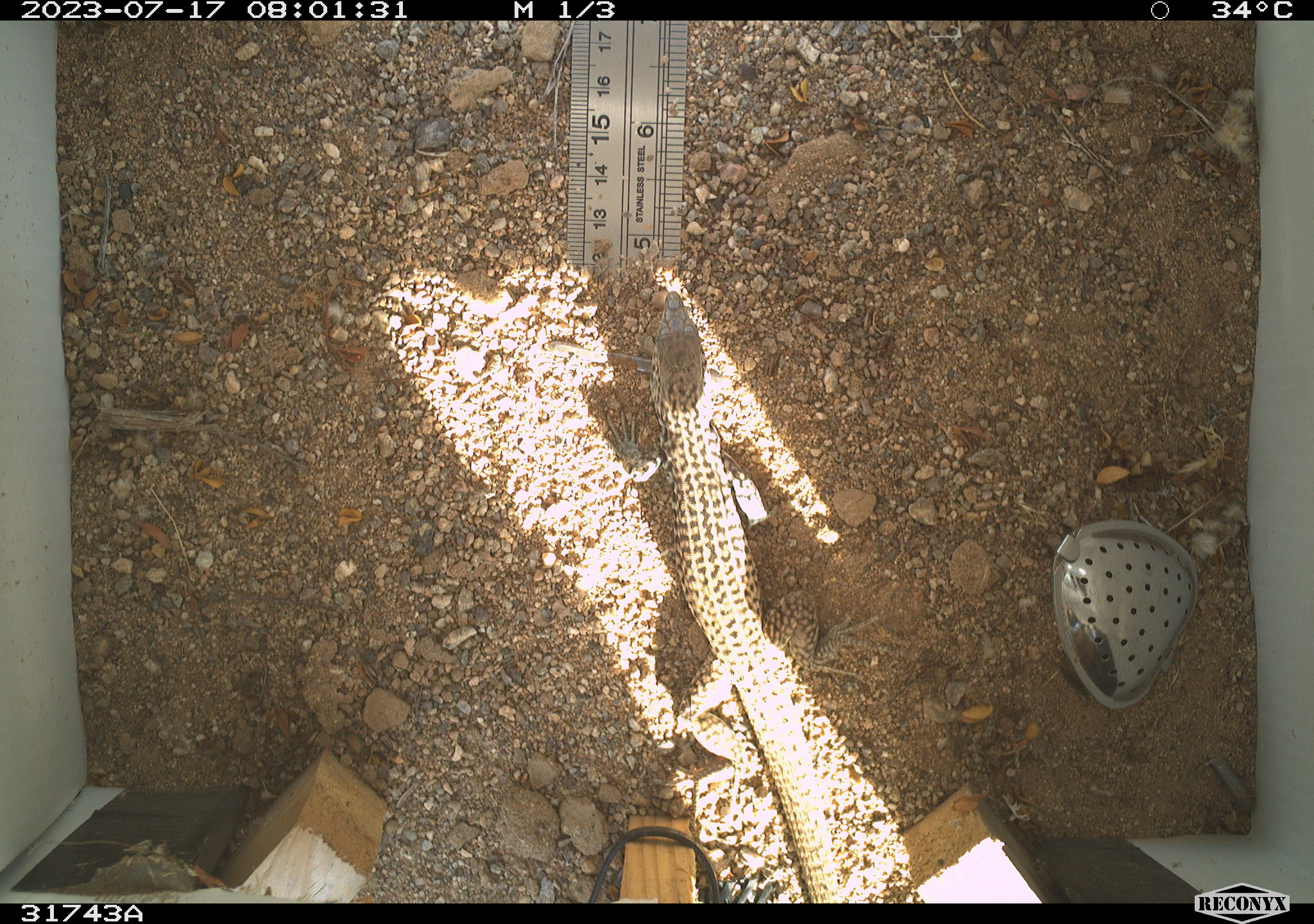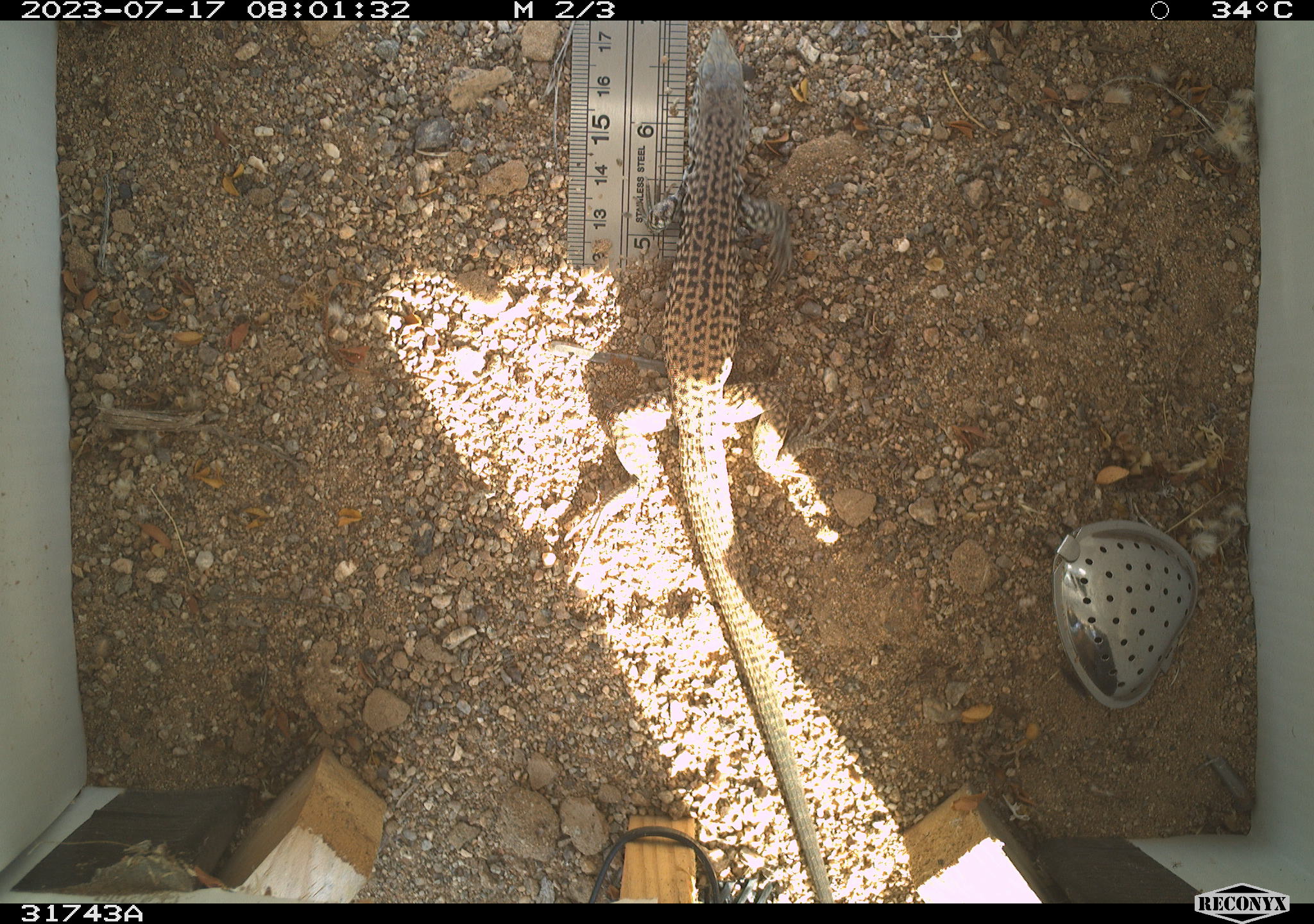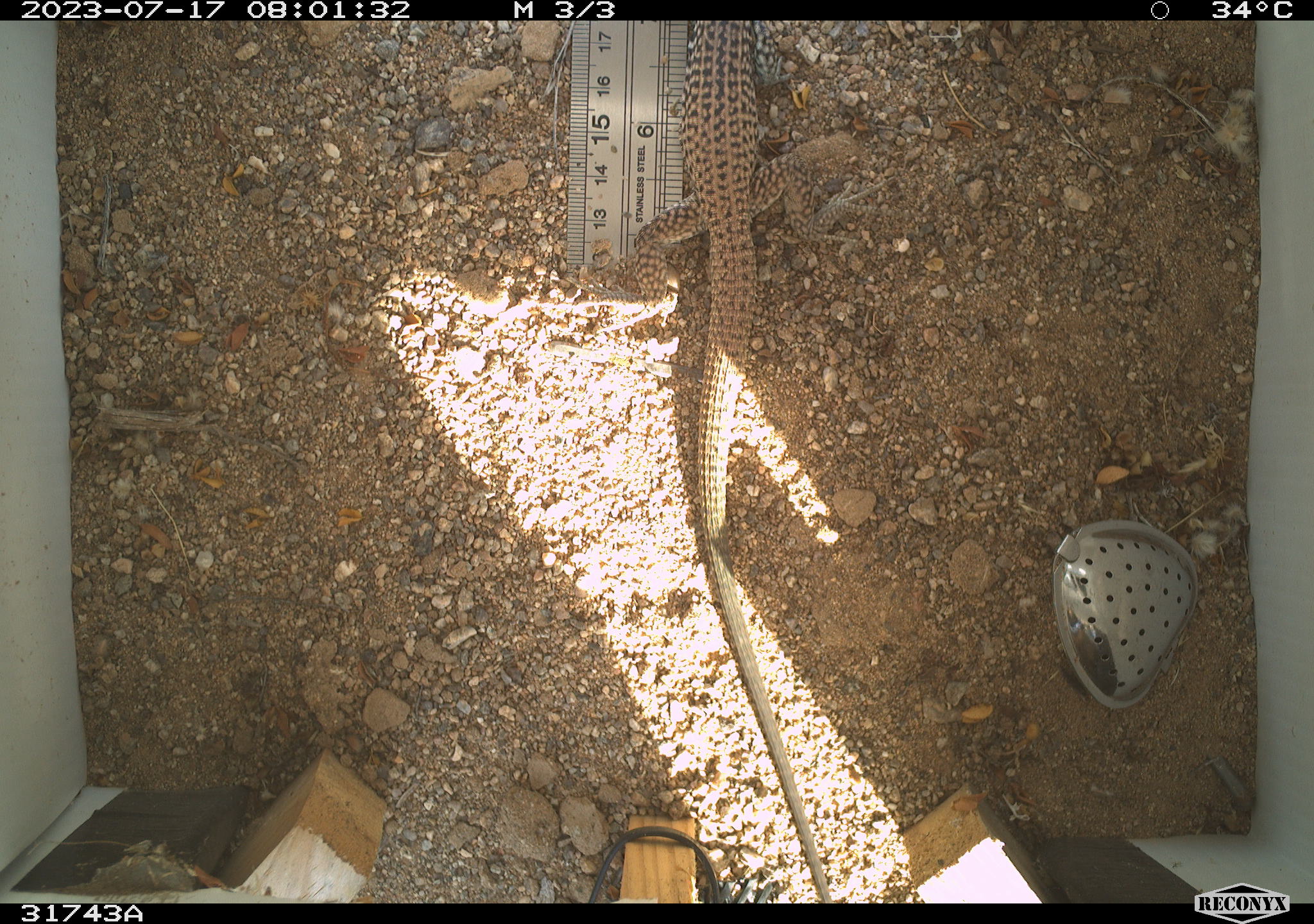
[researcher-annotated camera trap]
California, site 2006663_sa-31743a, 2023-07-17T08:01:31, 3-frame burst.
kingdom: Animalia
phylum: Chordata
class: Reptilia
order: Squamata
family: Teiidae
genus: Aspidoscelis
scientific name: Aspidoscelis tigris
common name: western whiptail